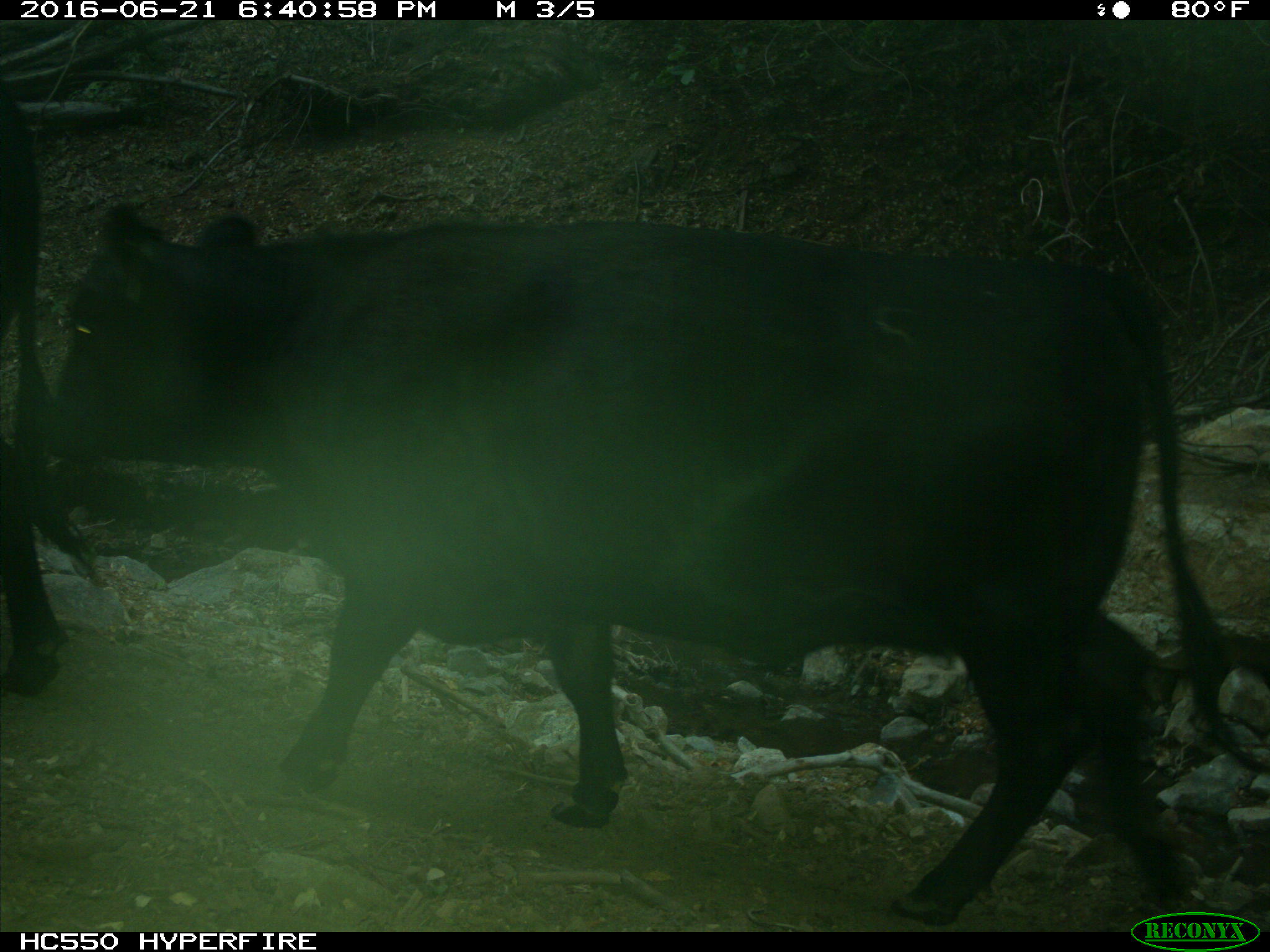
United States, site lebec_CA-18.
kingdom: Animalia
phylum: Chordata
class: Mammalia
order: Artiodactyla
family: Bovidae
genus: Bos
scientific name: Bos taurus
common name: domestic cow